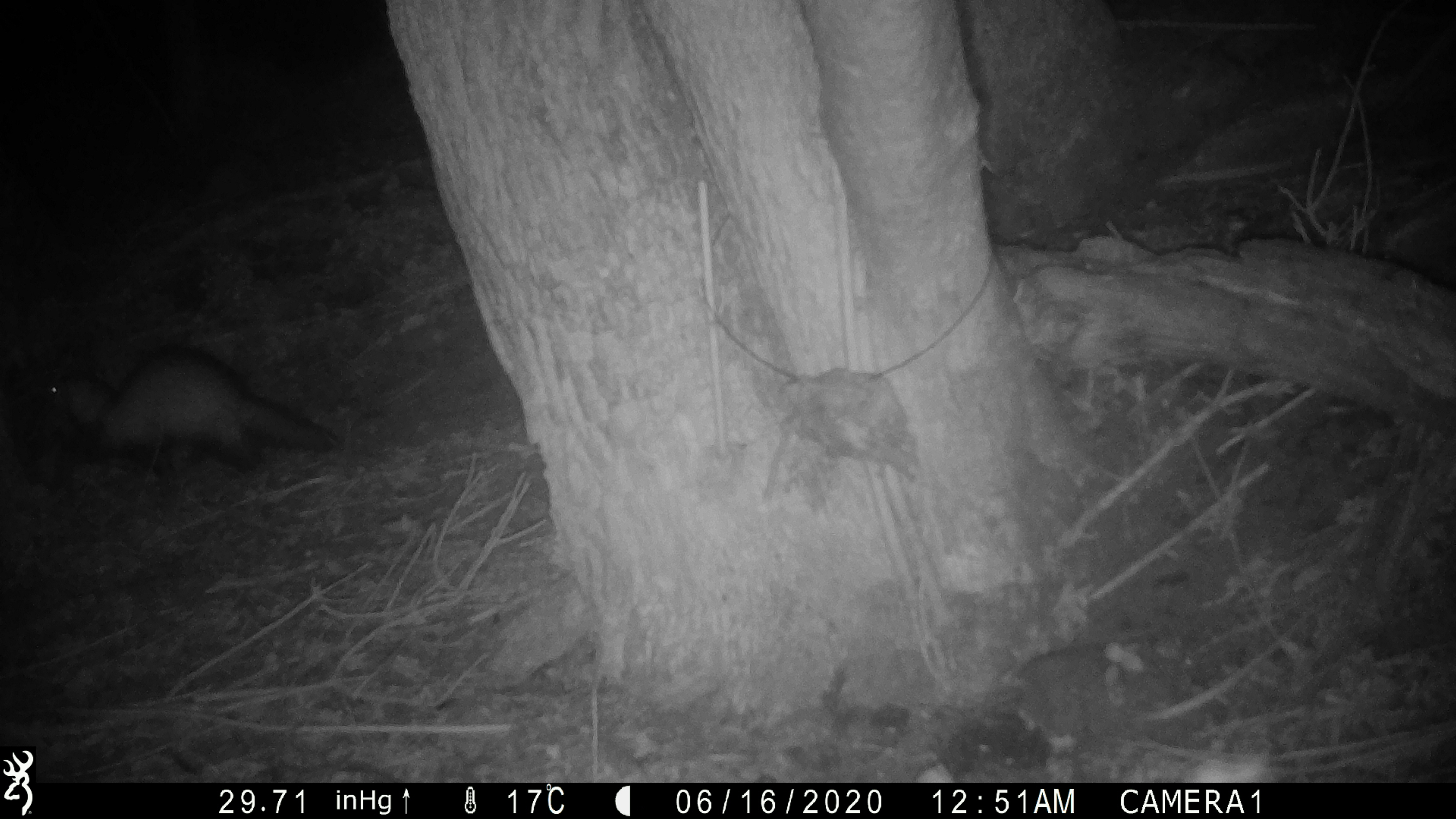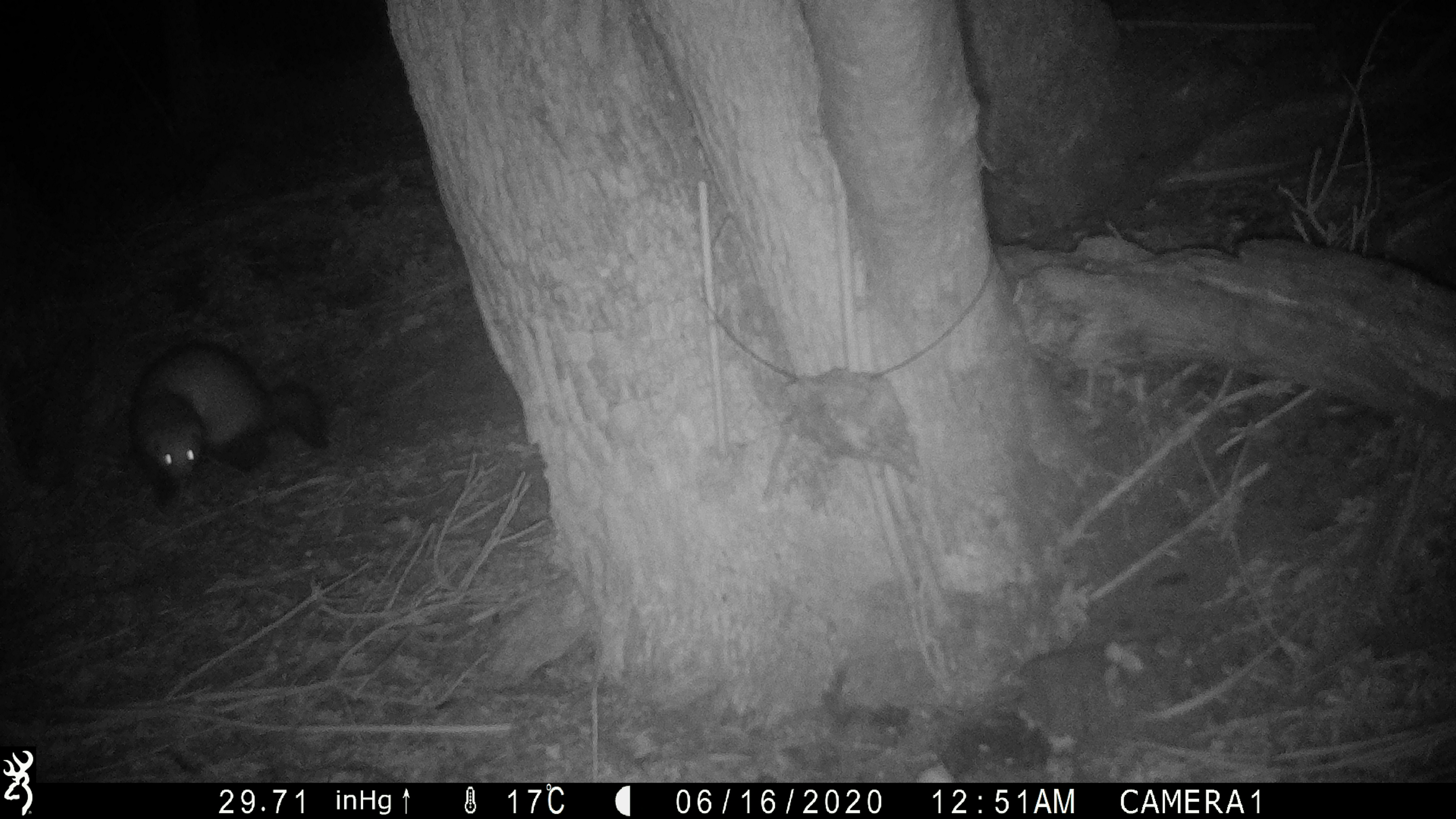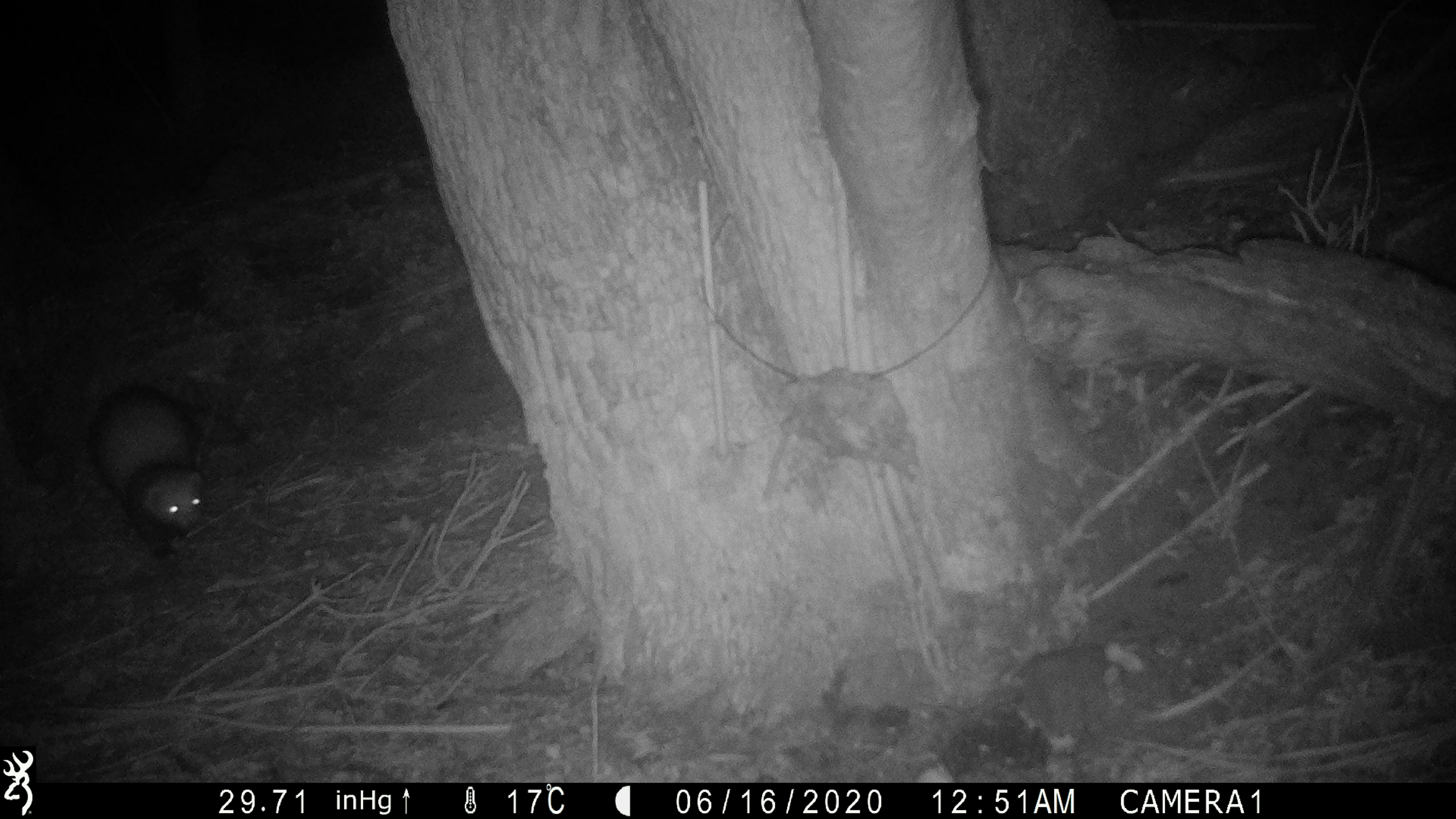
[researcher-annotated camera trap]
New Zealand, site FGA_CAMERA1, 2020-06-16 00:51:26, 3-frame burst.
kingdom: Animalia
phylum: Chordata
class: Mammalia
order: Carnivora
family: Mustelidae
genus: Mustela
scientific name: Mustela furo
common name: ferret